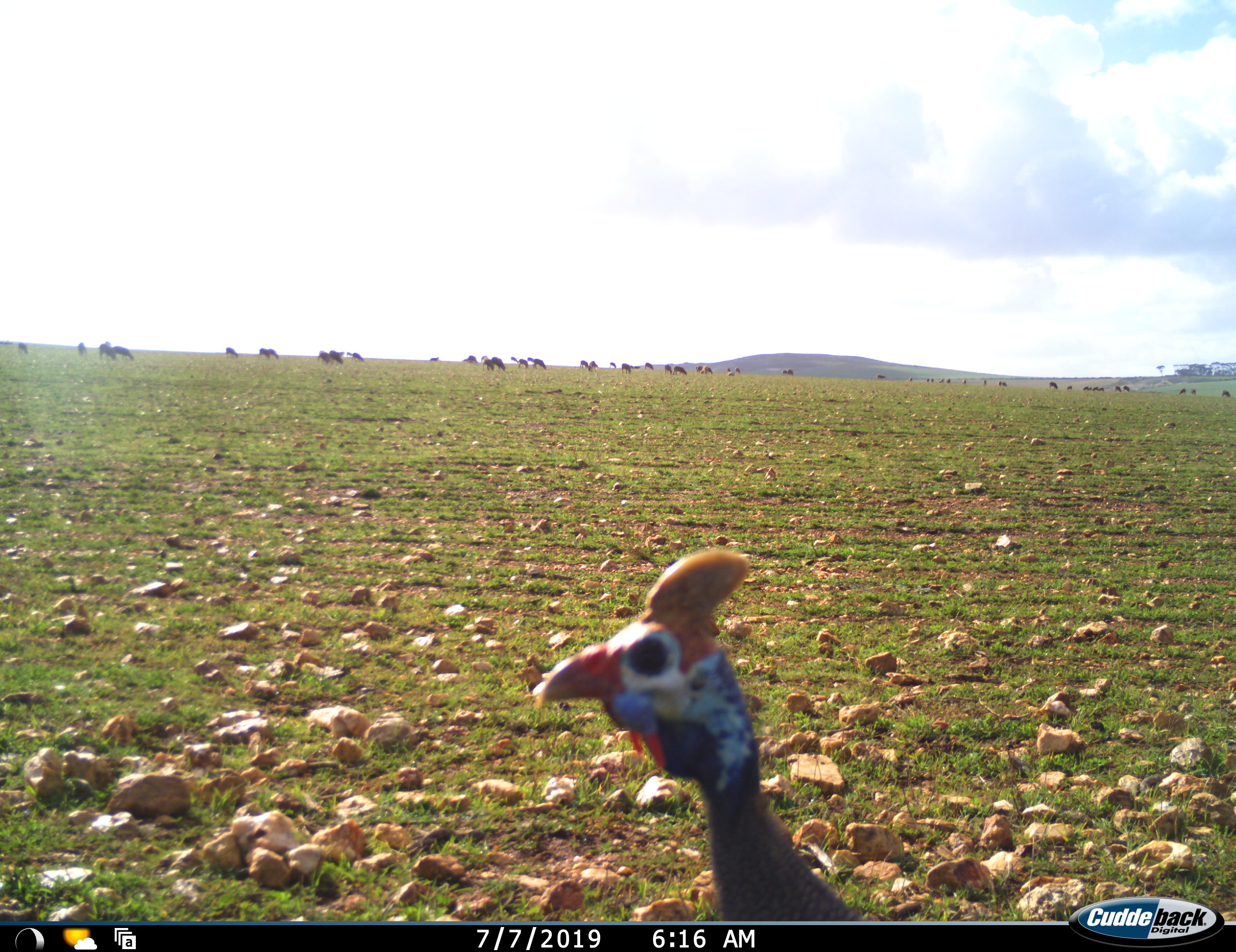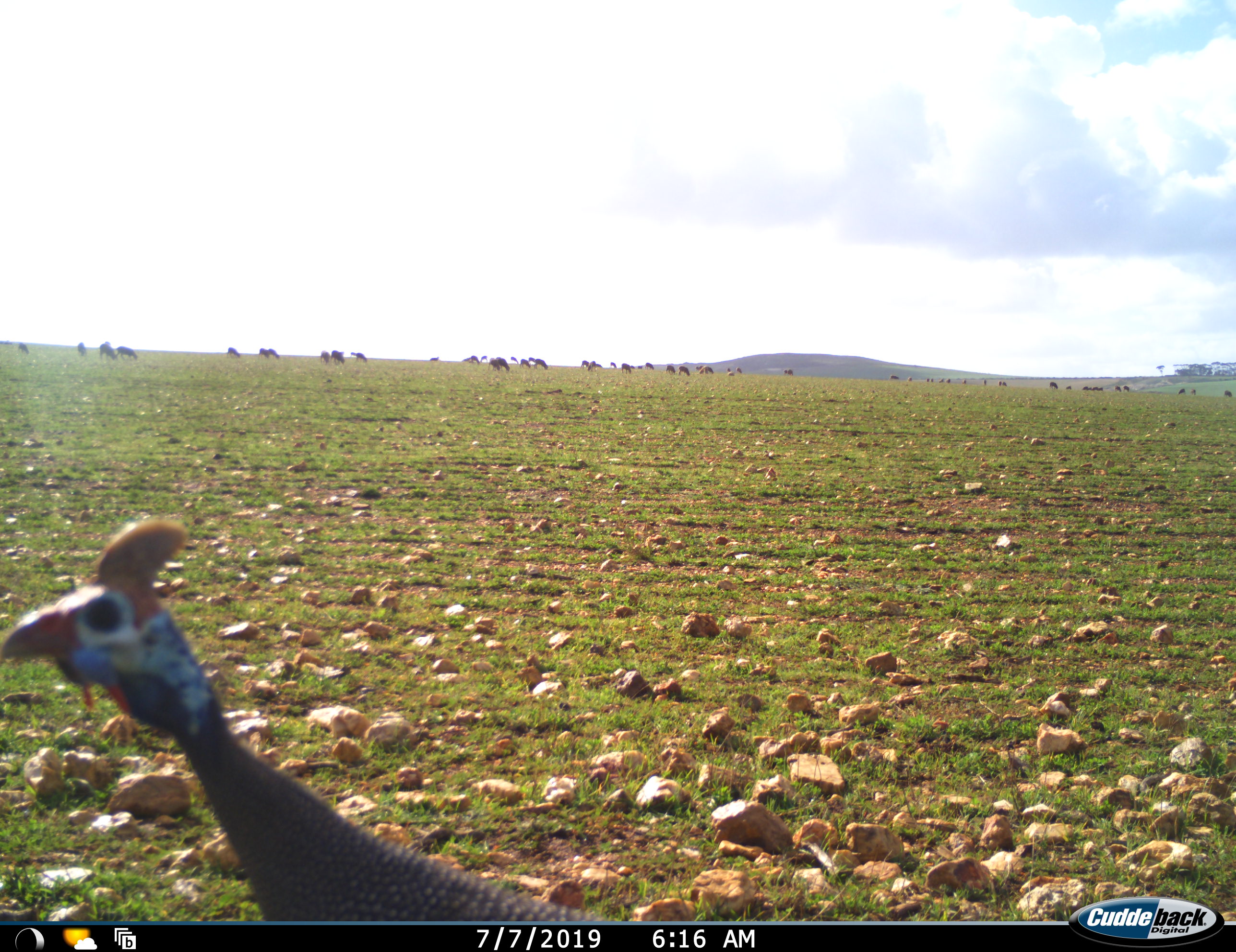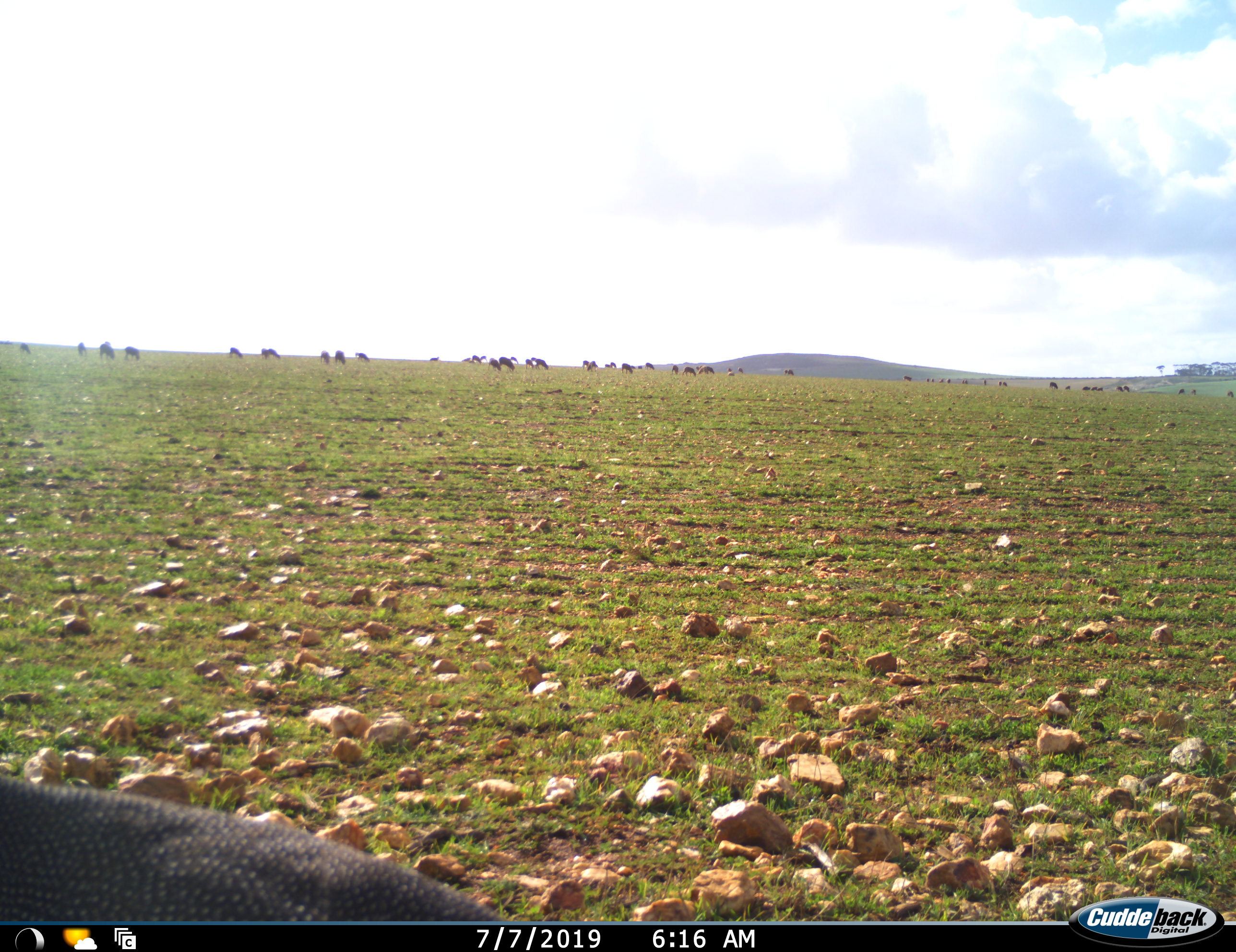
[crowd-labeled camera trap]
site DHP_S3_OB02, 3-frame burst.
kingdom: Animalia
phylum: Chordata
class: Aves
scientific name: Aves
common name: bird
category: birdother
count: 1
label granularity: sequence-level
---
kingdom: Animalia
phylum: Chordata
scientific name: Vertebrata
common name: domestic animal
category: domesticanimal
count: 11-50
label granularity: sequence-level